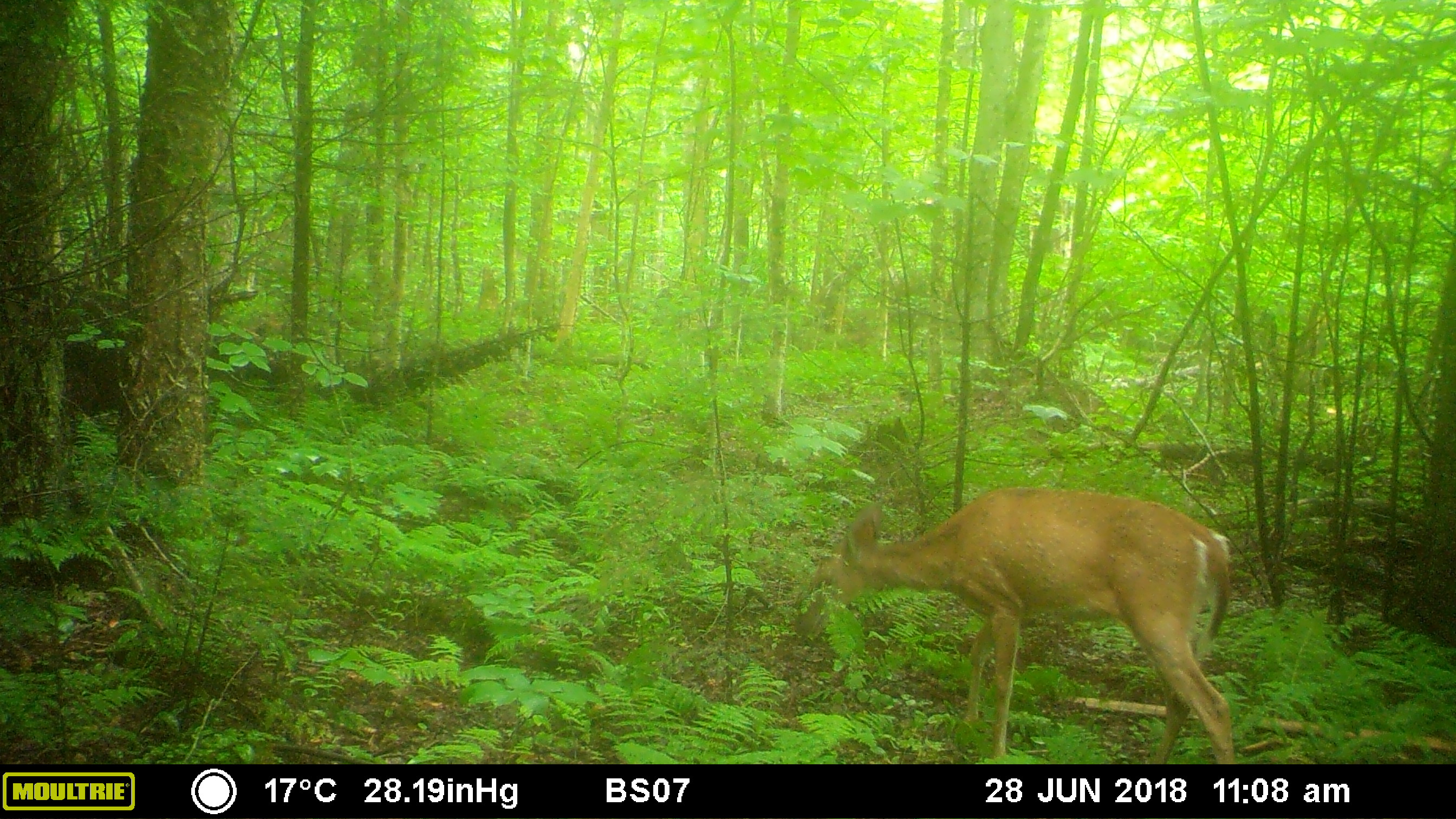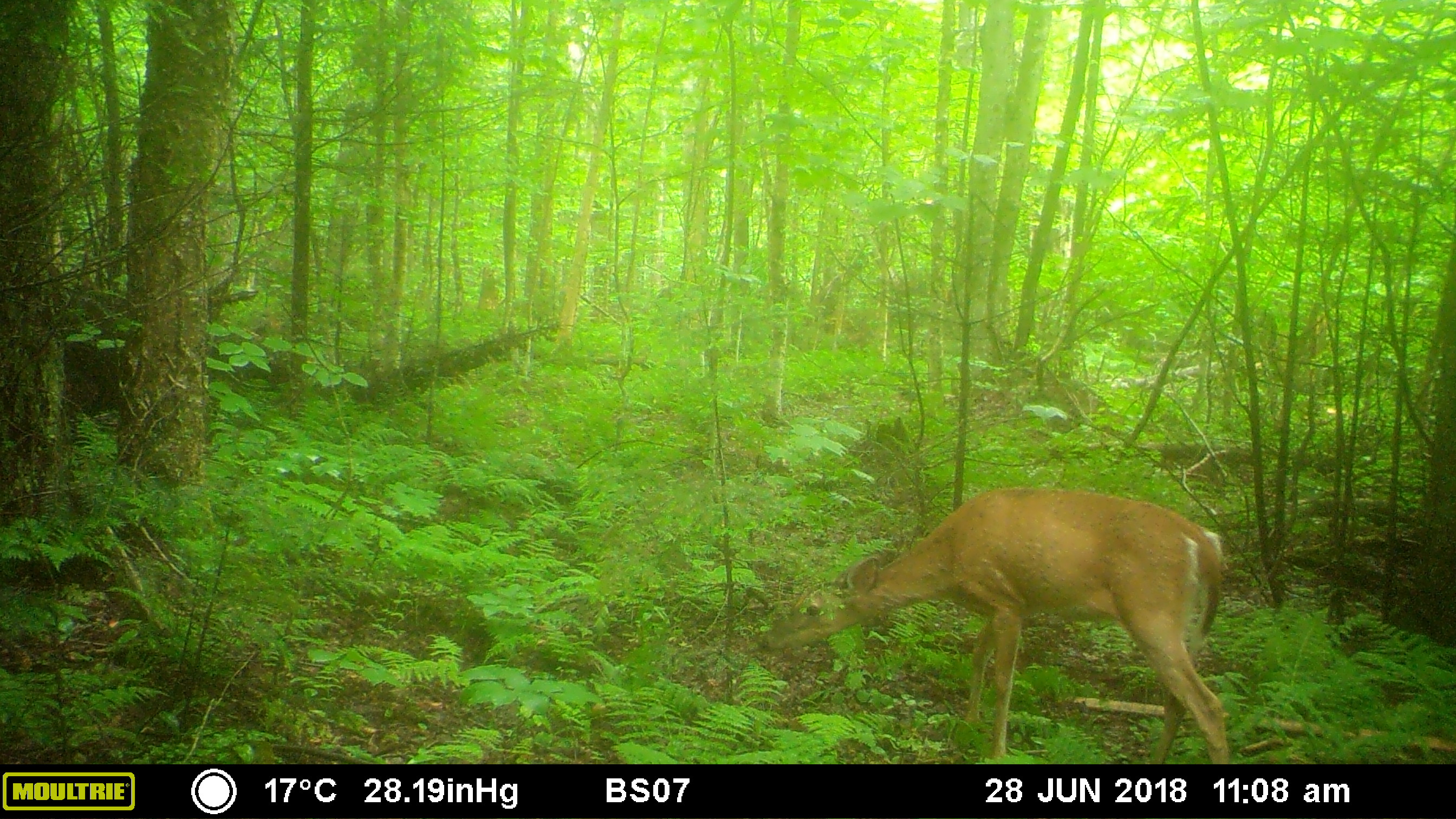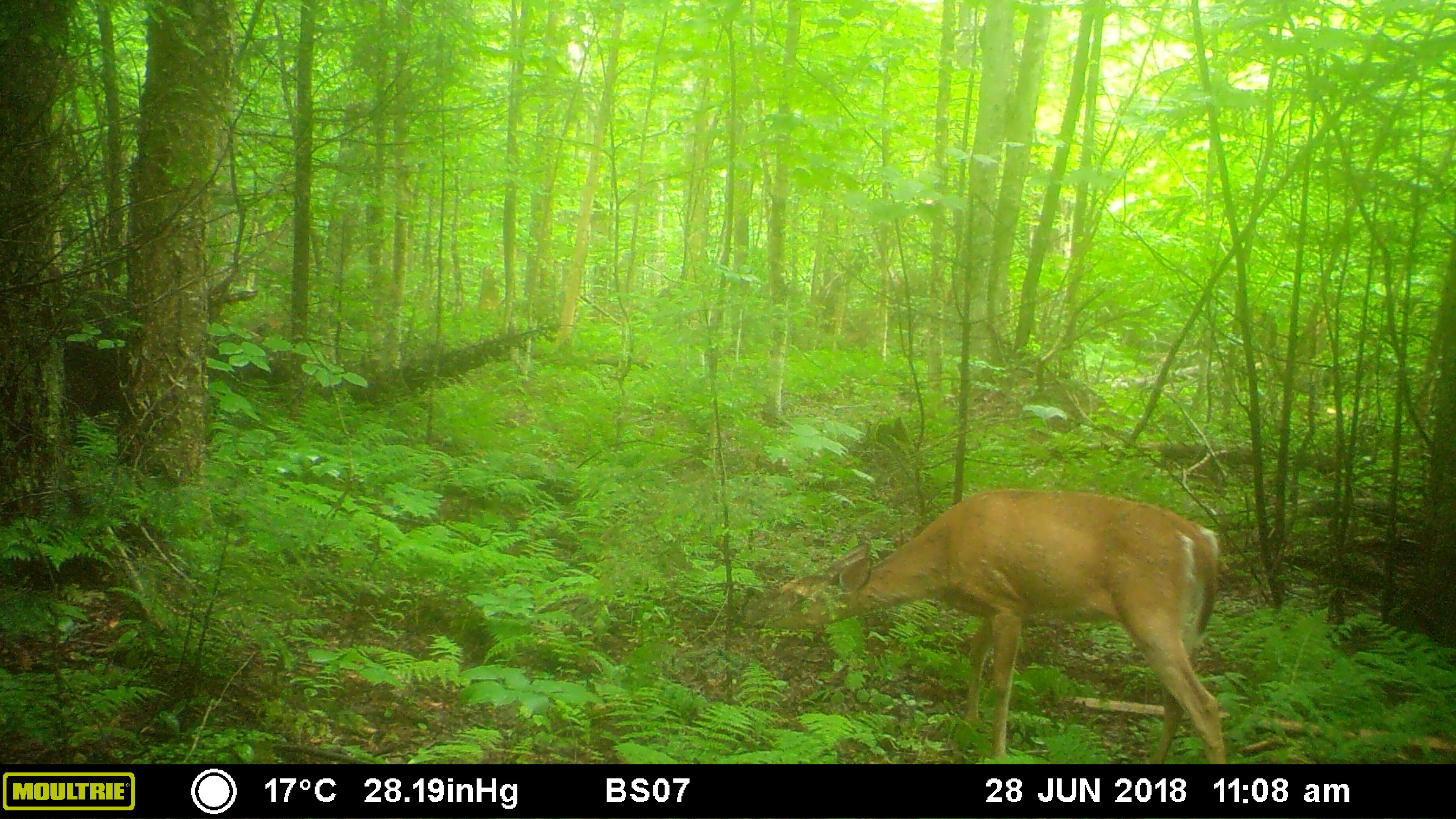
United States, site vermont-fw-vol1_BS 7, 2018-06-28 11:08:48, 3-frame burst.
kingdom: Animalia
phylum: Chordata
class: Mammalia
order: Artiodactyla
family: Cervidae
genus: Odocoileus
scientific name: Odocoileus virginianus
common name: white-tailed deer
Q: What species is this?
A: White-tailed deer (Odocoileus virginianus).